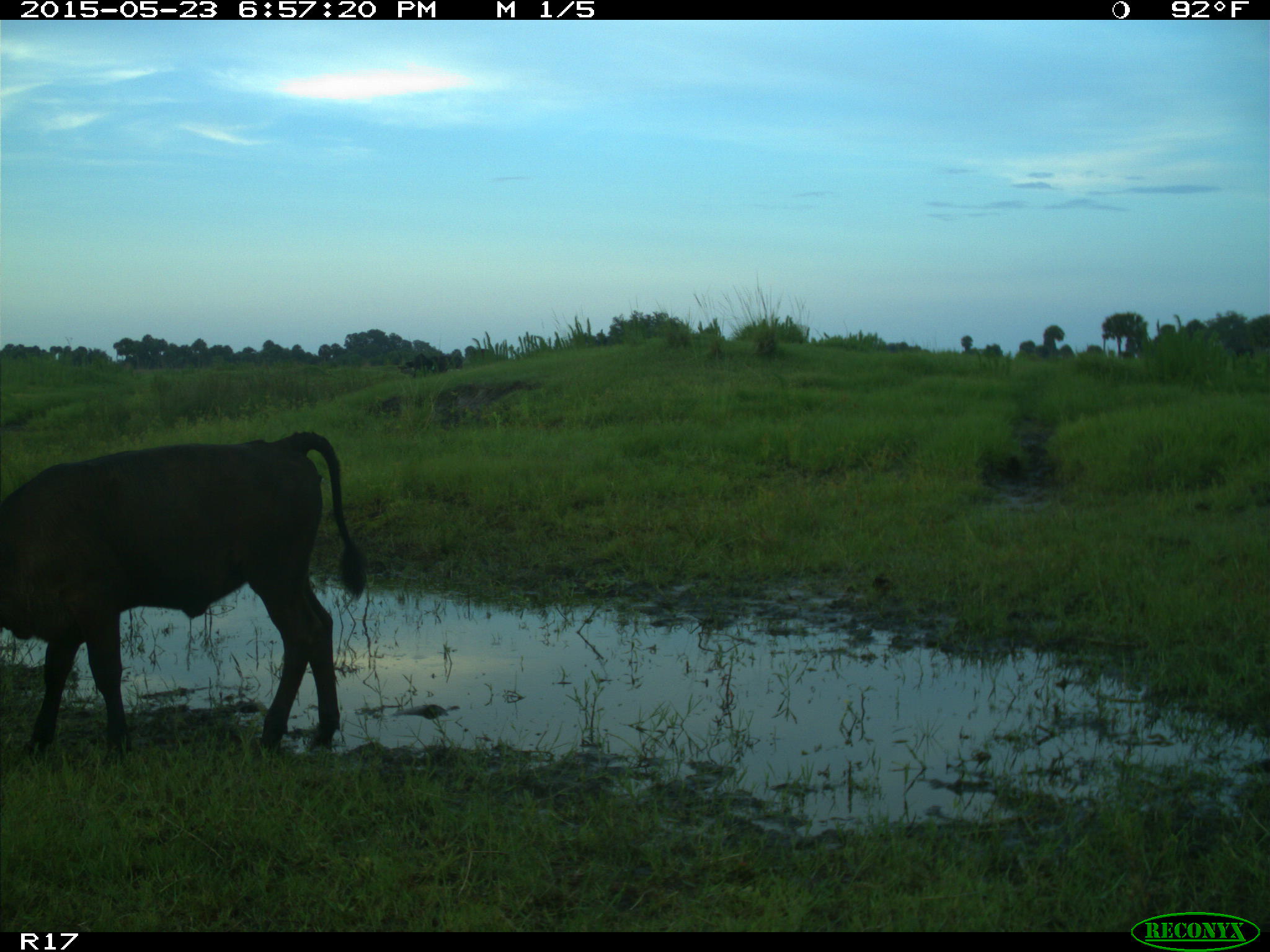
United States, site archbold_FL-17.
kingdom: Animalia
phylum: Chordata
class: Mammalia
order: Artiodactyla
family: Bovidae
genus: Bos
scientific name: Bos taurus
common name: domestic cow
Bos taurus (domestic cow).